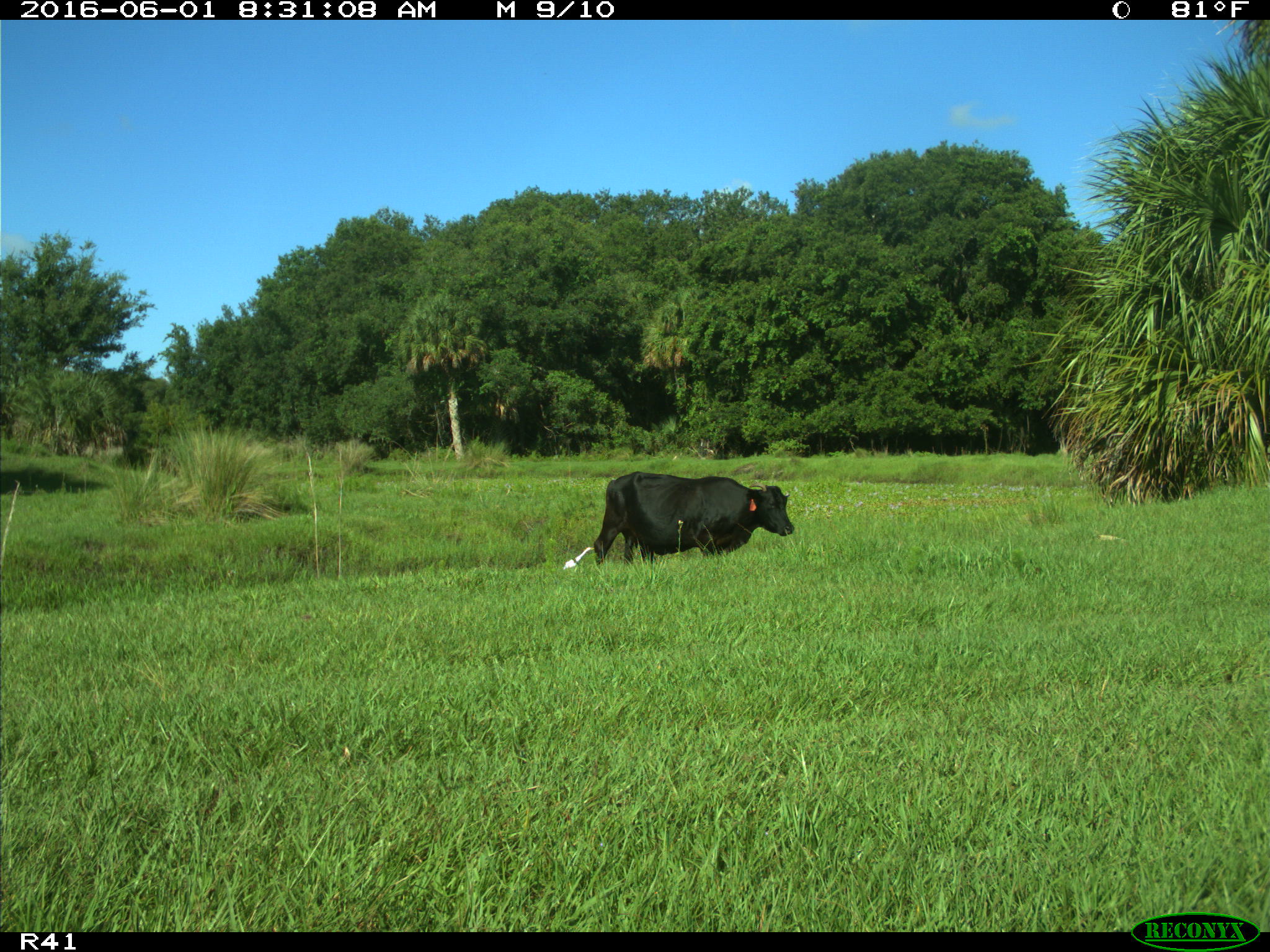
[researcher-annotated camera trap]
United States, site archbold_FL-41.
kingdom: Animalia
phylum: Chordata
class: Mammalia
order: Artiodactyla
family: Bovidae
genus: Bos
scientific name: Bos taurus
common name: domestic cow